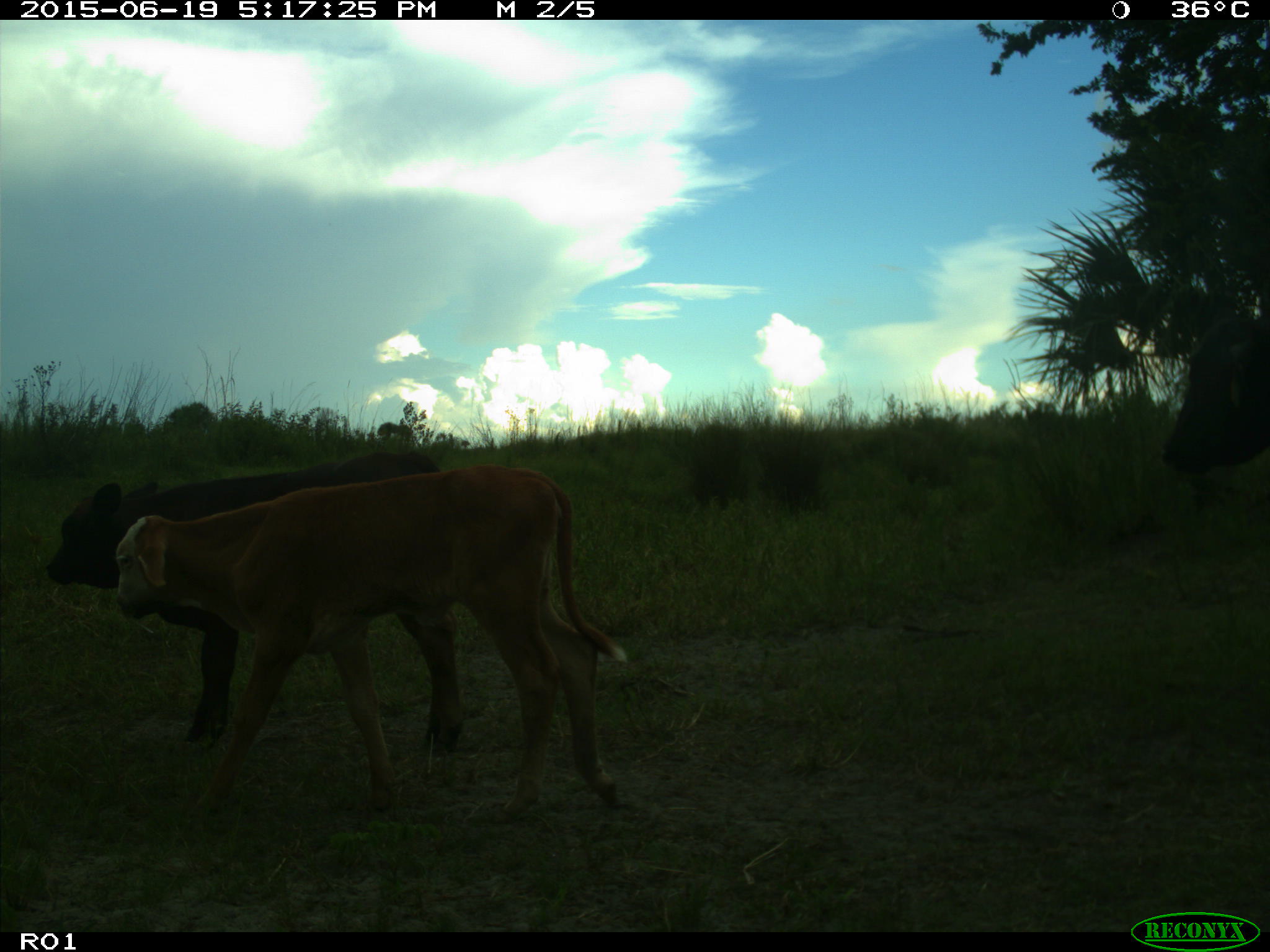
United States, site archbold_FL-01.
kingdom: Animalia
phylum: Chordata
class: Mammalia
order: Artiodactyla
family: Bovidae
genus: Bos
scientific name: Bos taurus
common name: domestic cow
Bos taurus (domestic cow).